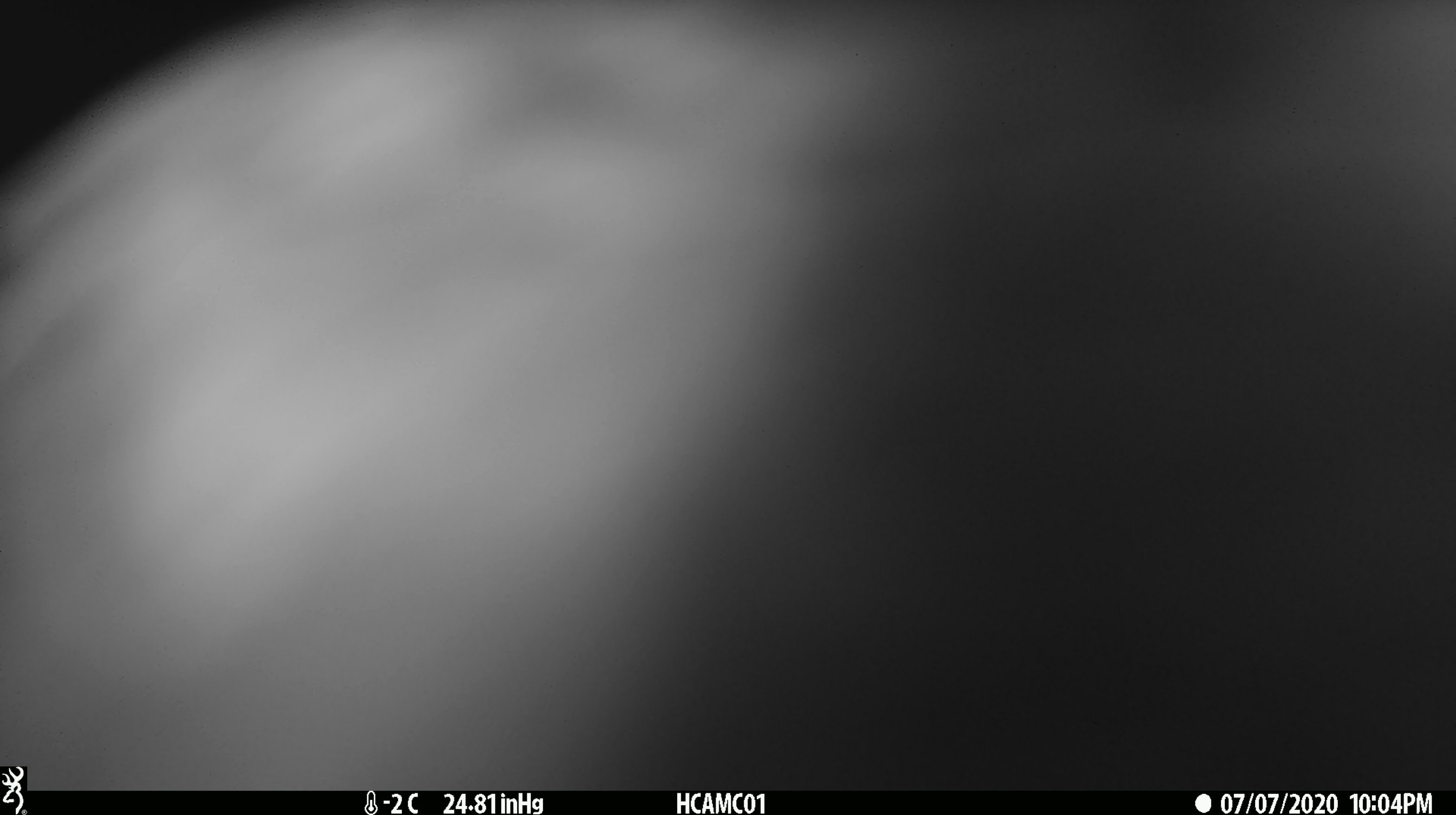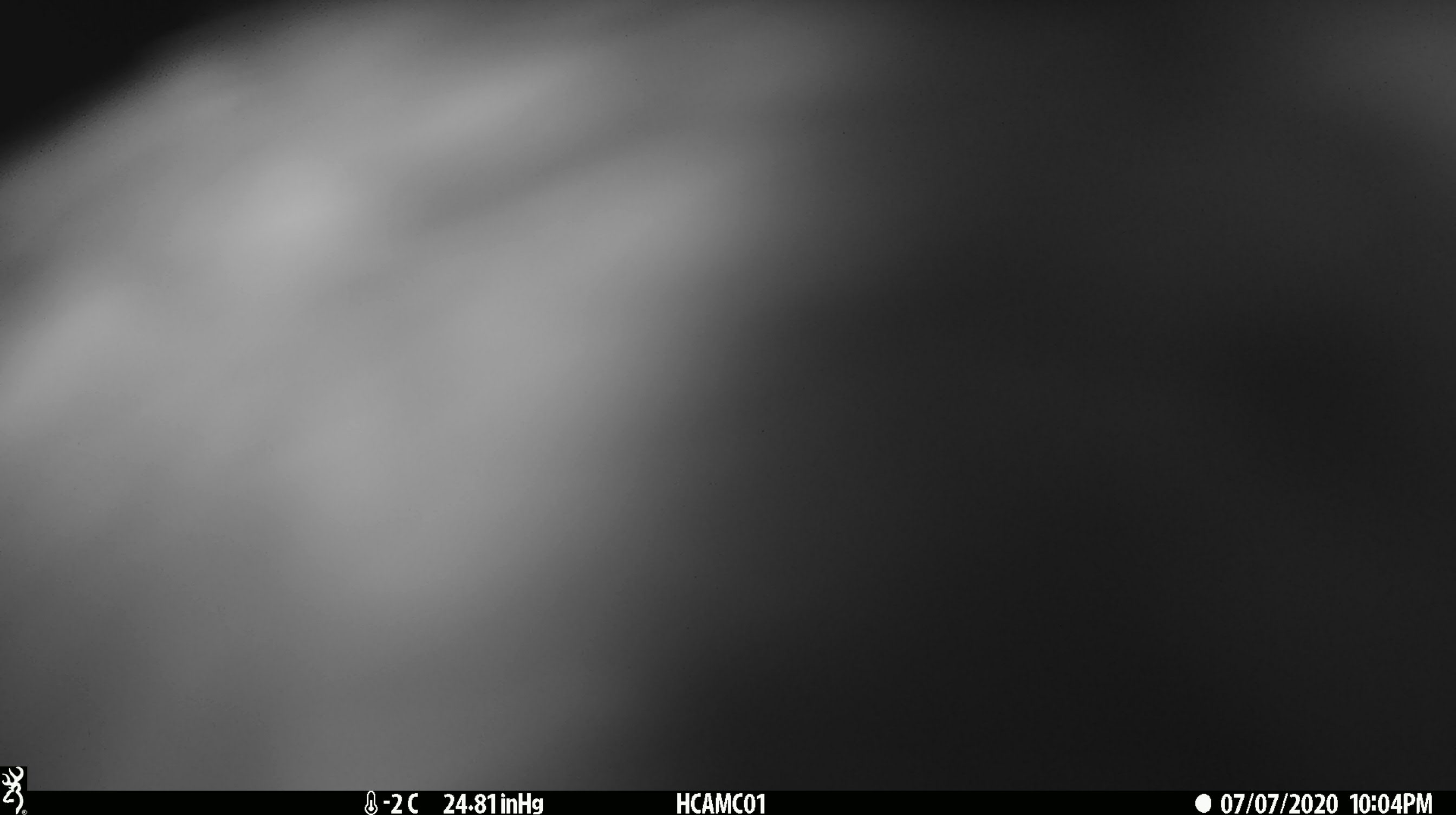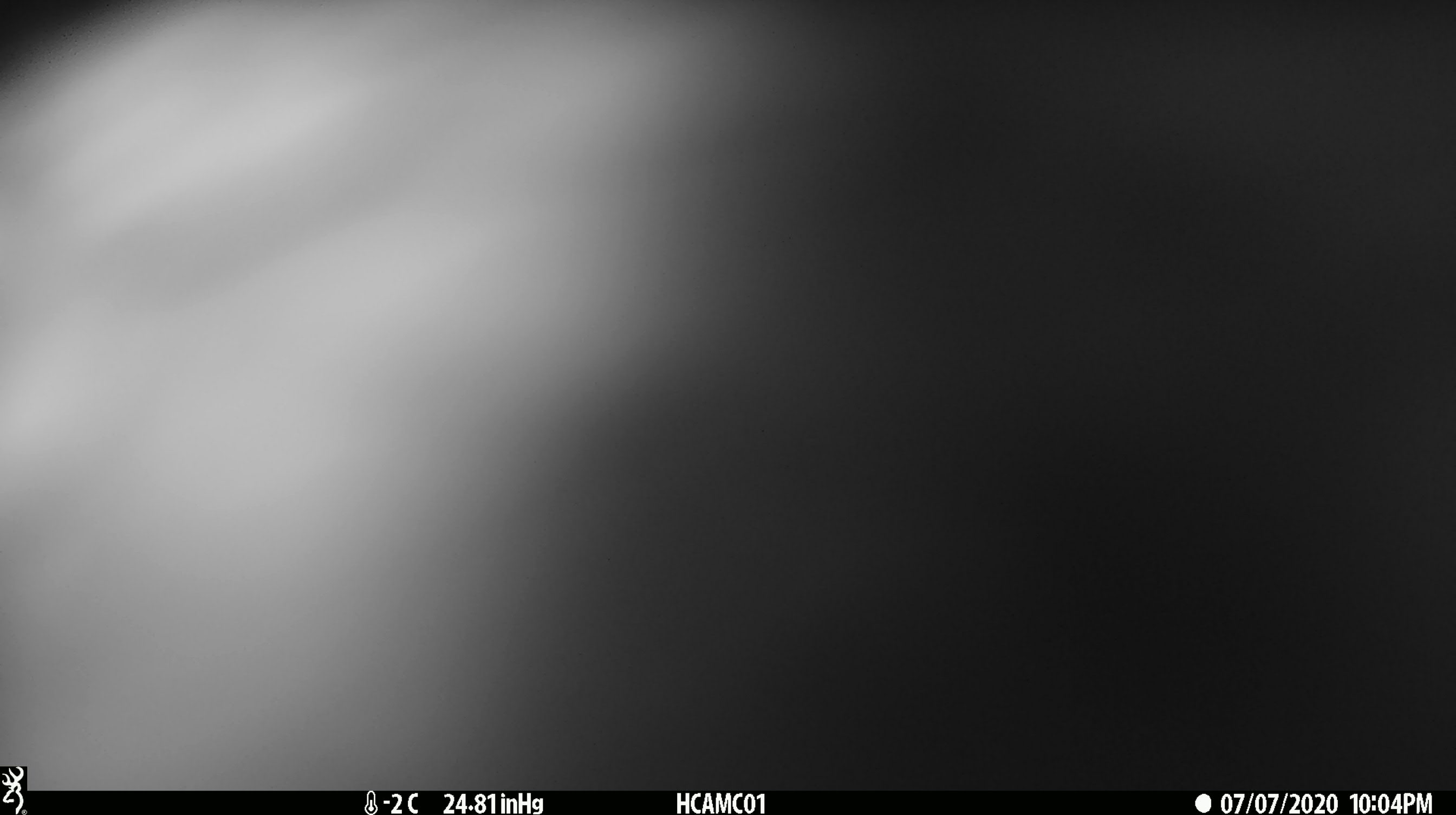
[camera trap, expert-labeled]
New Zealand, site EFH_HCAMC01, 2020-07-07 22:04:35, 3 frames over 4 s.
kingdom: Animalia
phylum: Chordata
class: Aves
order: Psittaciformes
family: Strigopidae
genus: Nestor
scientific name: Nestor notabilis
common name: kea